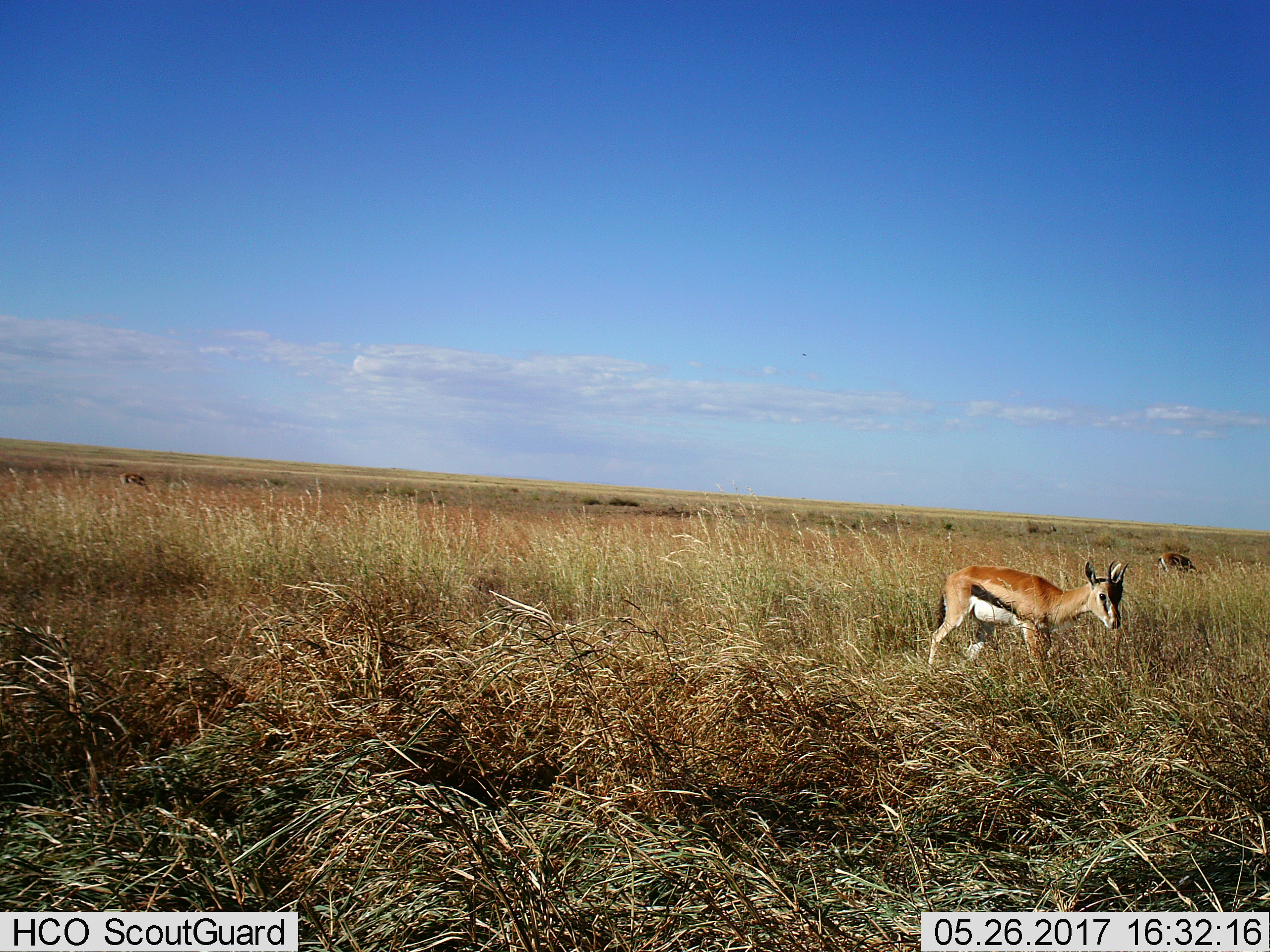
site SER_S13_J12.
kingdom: Animalia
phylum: Chordata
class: Mammalia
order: Artiodactyla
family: Bovidae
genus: Eudorcas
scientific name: Eudorcas thomsonii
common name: thomson's gazelle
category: gazellethomsons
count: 3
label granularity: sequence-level